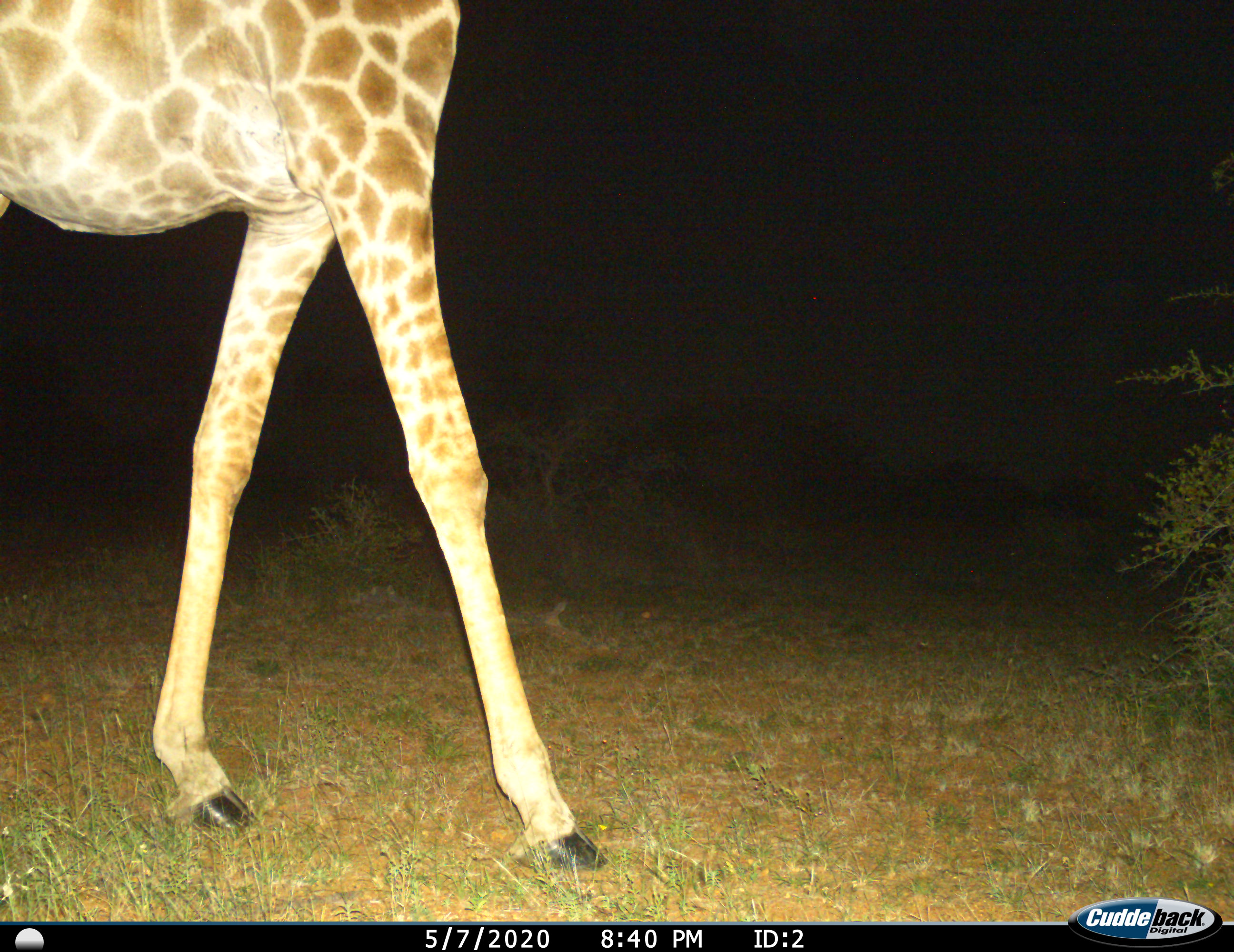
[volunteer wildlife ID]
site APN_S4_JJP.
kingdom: Animalia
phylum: Chordata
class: Mammalia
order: Artiodactyla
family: Giraffidae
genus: Giraffa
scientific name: Giraffa camelopardalis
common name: giraffe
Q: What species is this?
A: Giraffe (Giraffa camelopardalis).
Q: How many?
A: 1.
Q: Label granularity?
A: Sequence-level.